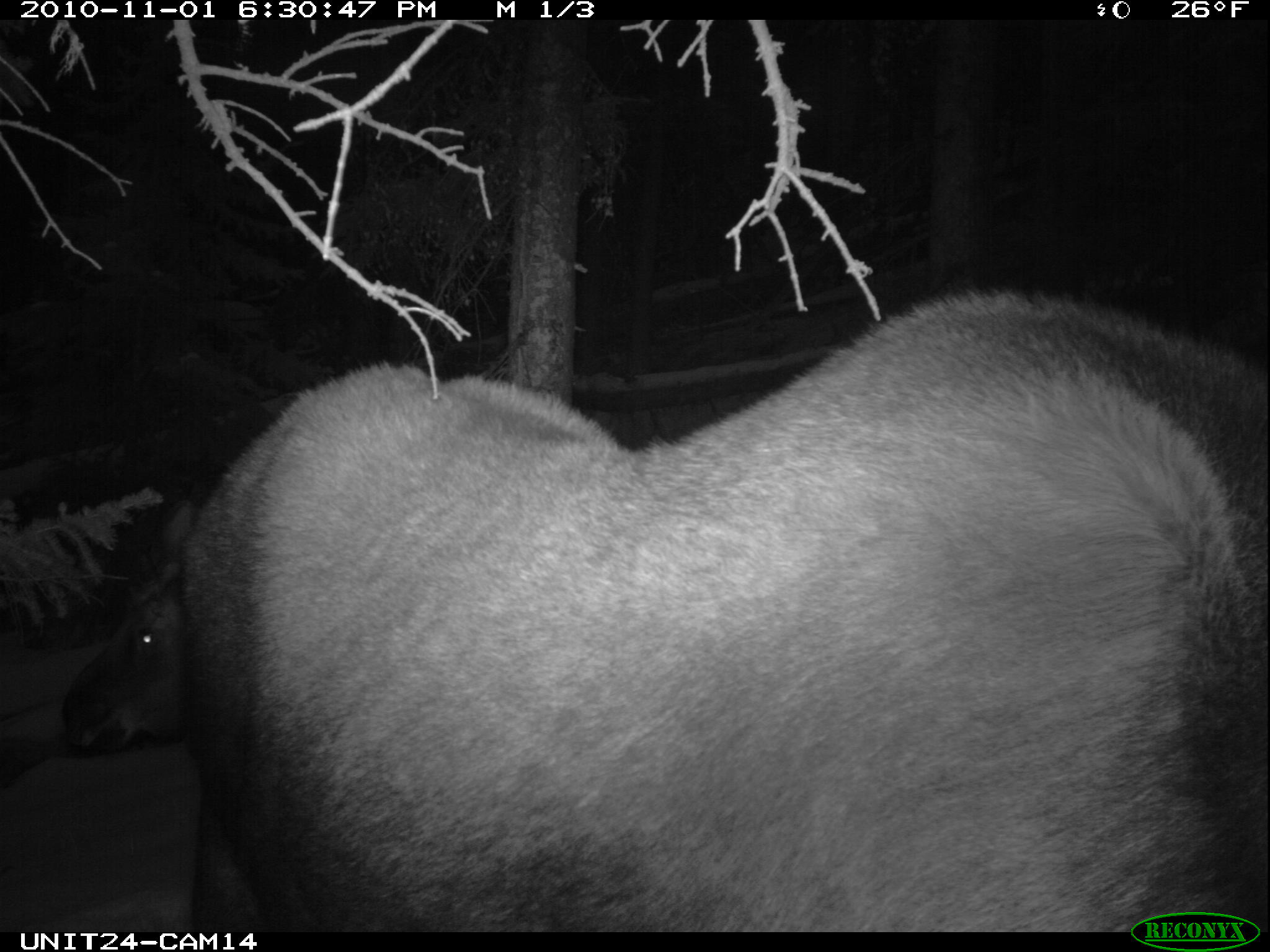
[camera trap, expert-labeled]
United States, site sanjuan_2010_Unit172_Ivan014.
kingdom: Animalia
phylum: Chordata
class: Mammalia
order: Artiodactyla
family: Cervidae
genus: Alces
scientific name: Alces alces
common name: moose